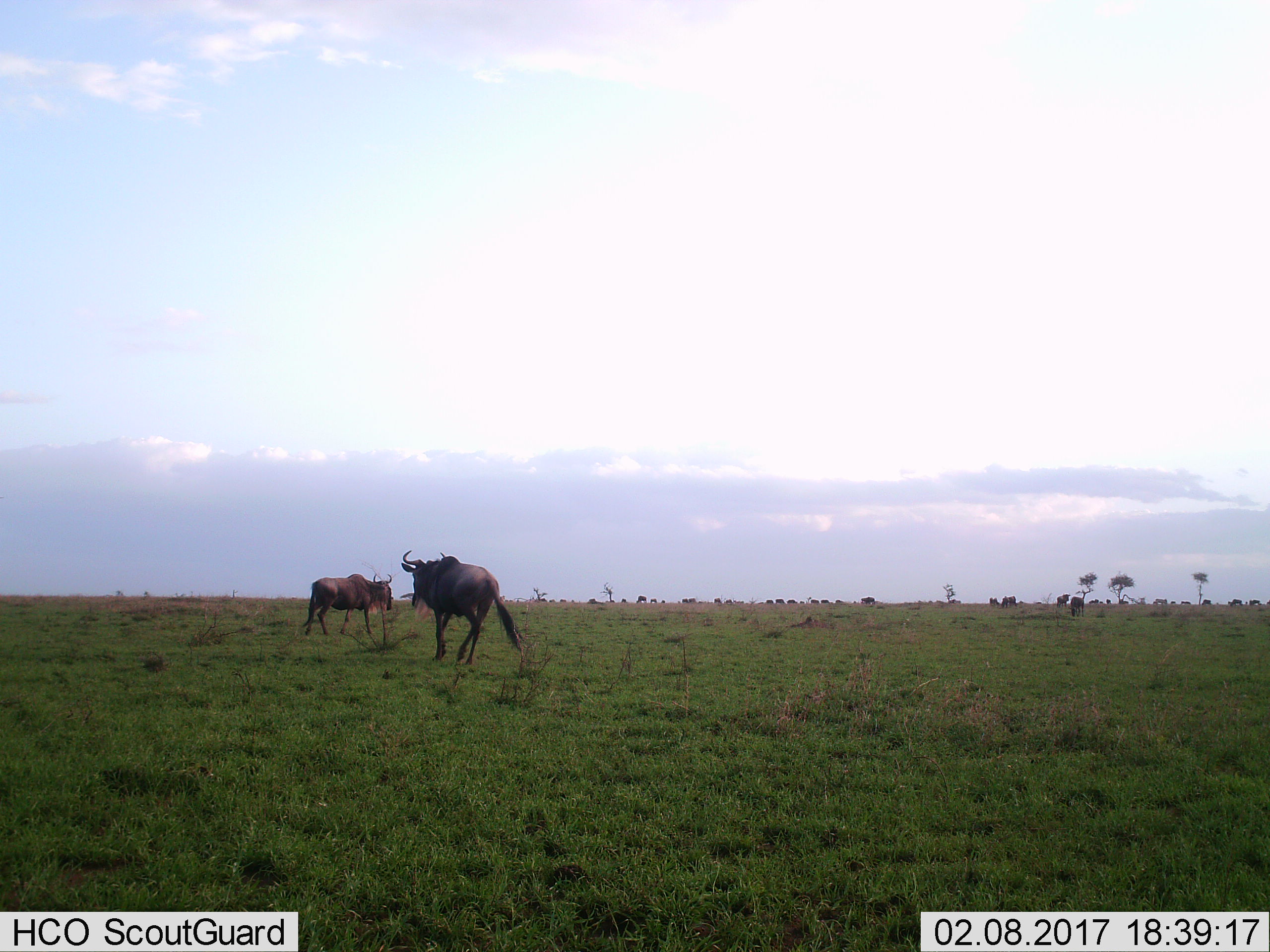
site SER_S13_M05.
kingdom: Animalia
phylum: Chordata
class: Mammalia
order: Artiodactyla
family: Bovidae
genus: Connochaetes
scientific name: Connochaetes taurinus taurinus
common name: blue wildebeest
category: wildebeestblue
Wildebeestblue (blue wildebeest) (Connochaetes taurinus taurinus), count 11-50. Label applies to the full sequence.